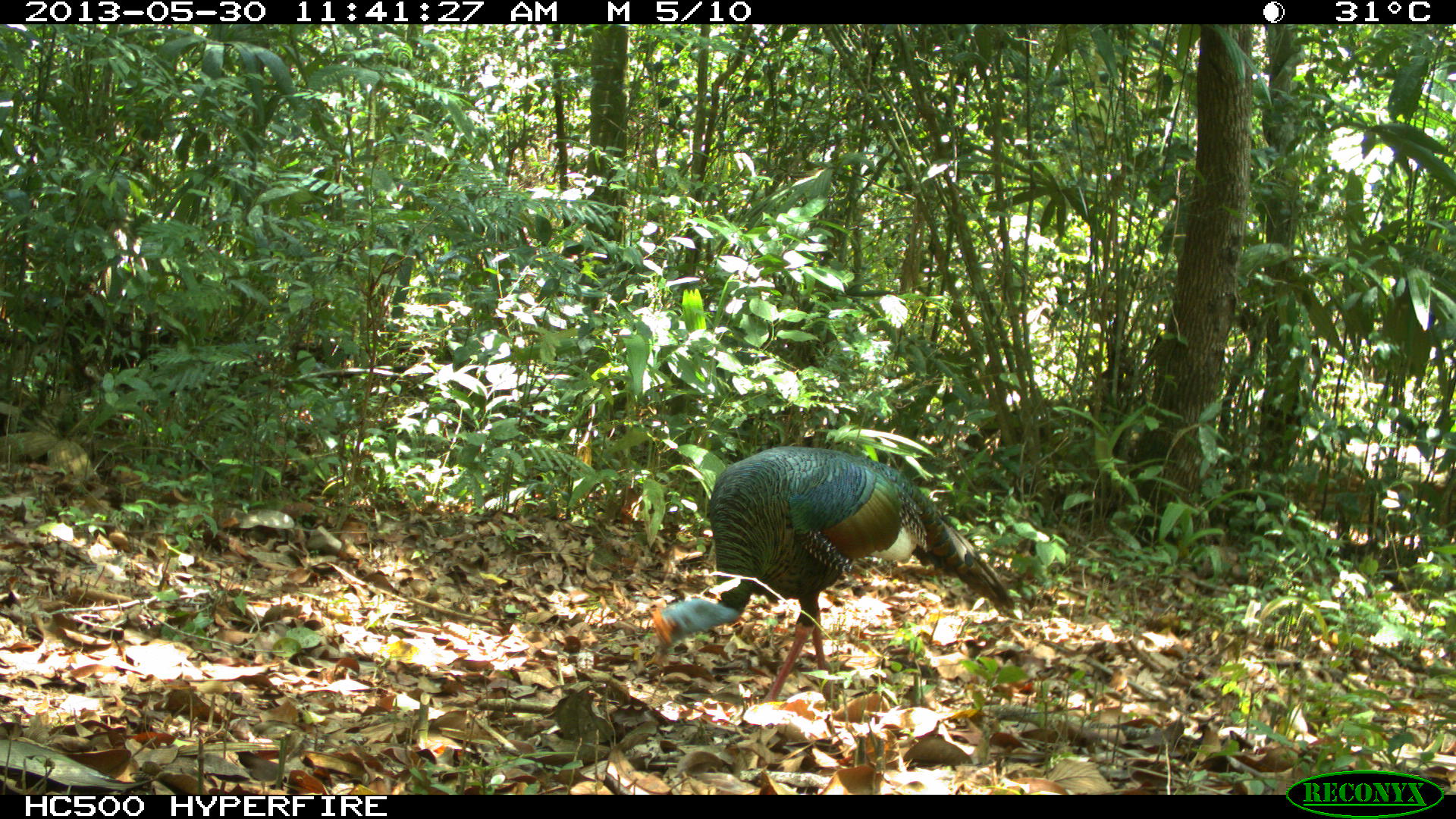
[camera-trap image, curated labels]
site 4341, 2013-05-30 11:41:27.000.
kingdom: Animalia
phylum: Chordata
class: Aves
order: Galliformes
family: Phasianidae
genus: Meleagris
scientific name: Meleagris ocellata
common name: ocellated turkey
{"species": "Meleagris ocellata (ocellated turkey)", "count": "1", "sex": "male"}